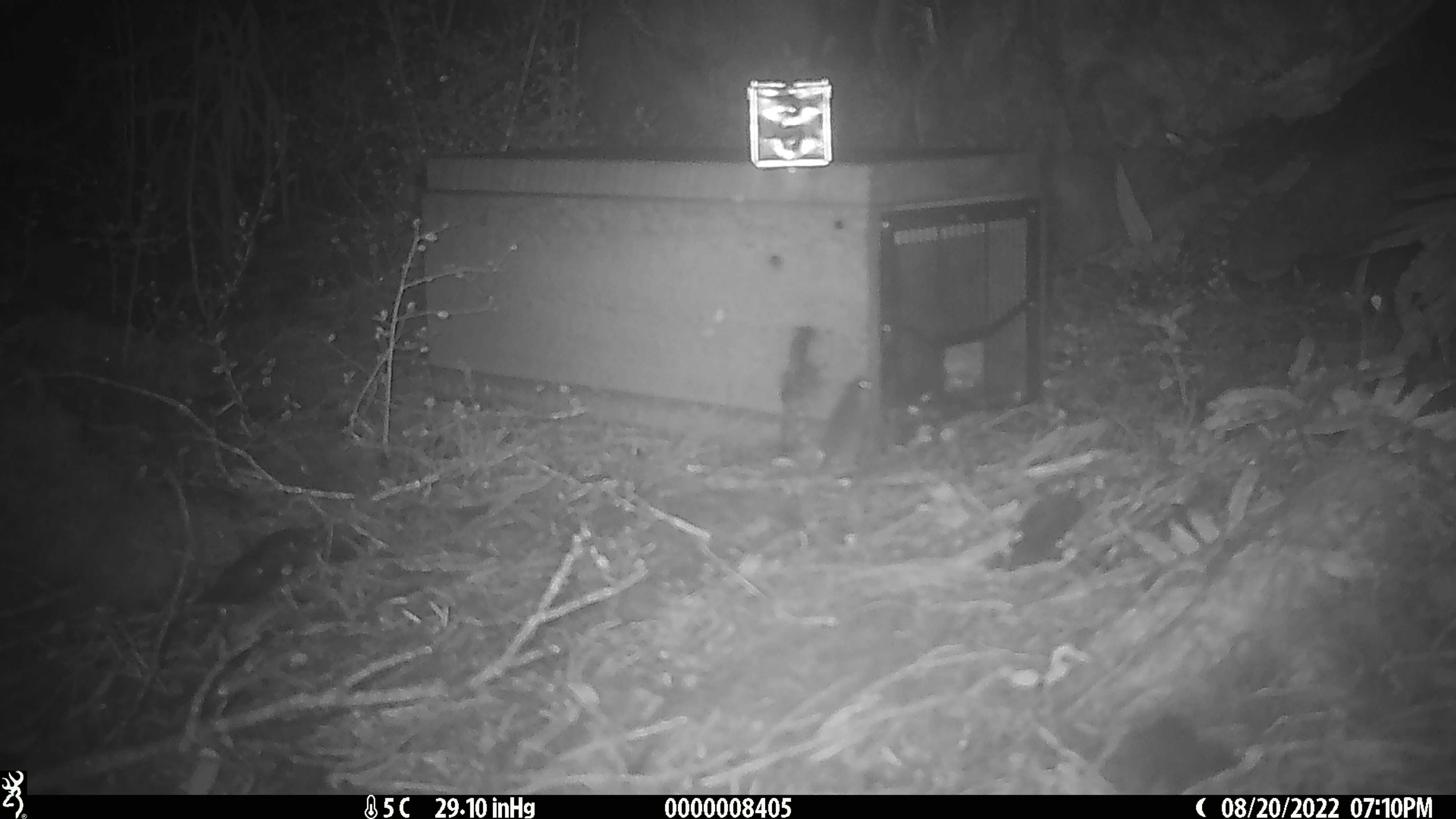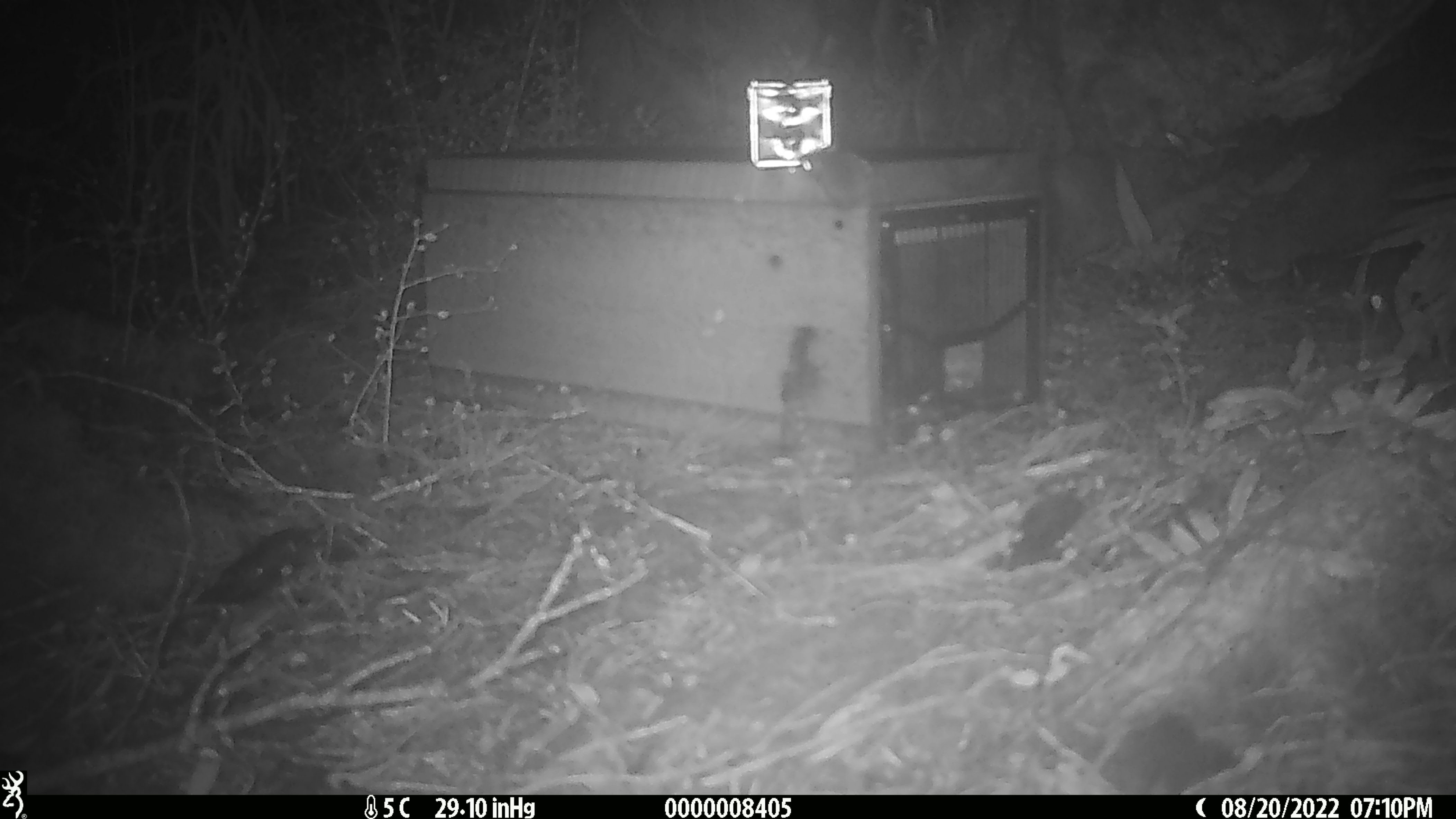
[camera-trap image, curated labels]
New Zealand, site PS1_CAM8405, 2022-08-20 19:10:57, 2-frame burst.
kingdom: Animalia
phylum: Chordata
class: Mammalia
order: Rodentia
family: Muridae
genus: Mus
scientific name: Mus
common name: mouse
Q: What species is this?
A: Mouse (Mus).